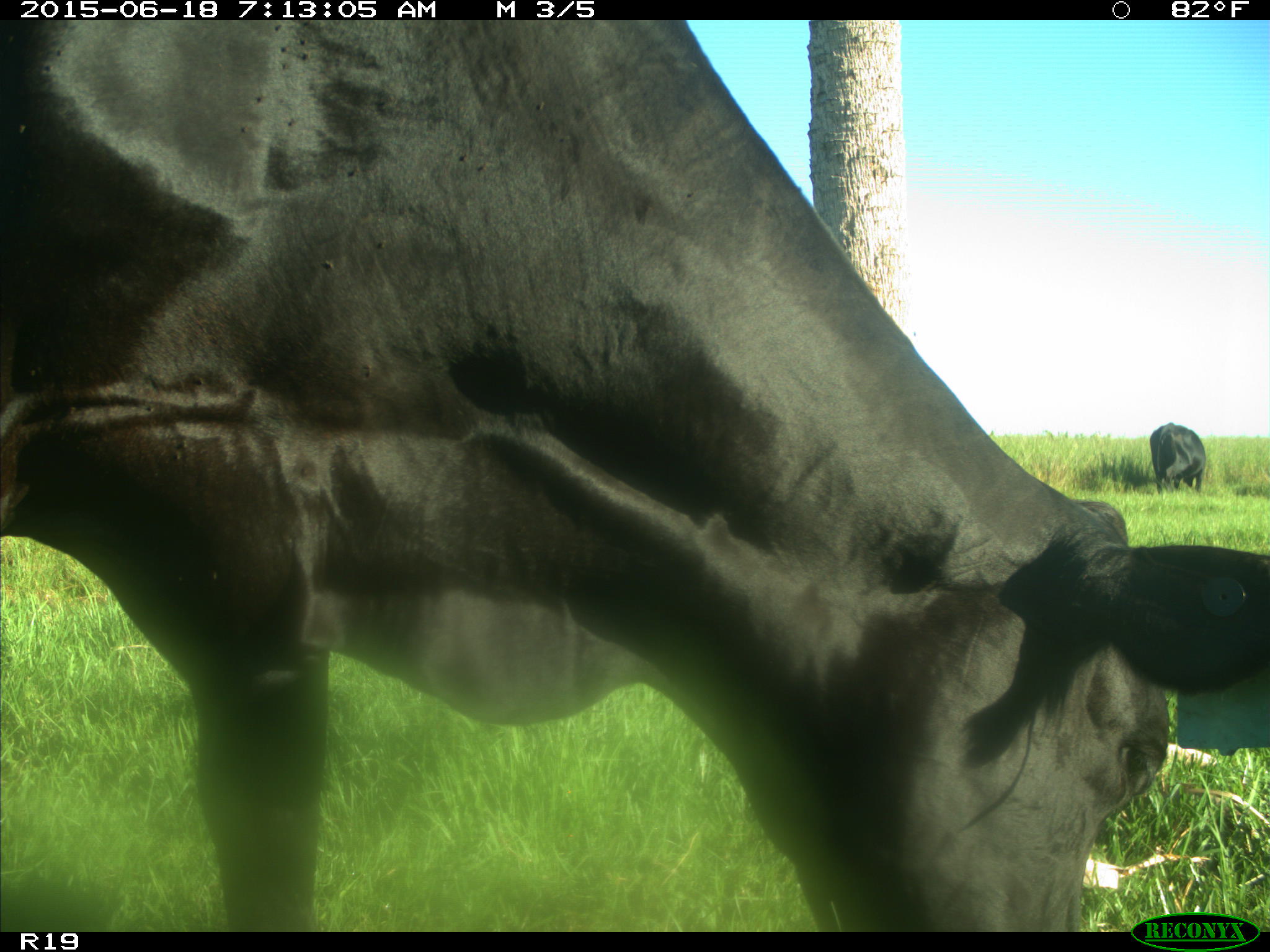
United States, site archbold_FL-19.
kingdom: Animalia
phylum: Chordata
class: Mammalia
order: Artiodactyla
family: Bovidae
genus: Bos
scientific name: Bos taurus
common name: domestic cow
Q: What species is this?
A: Bos taurus (domestic cow).